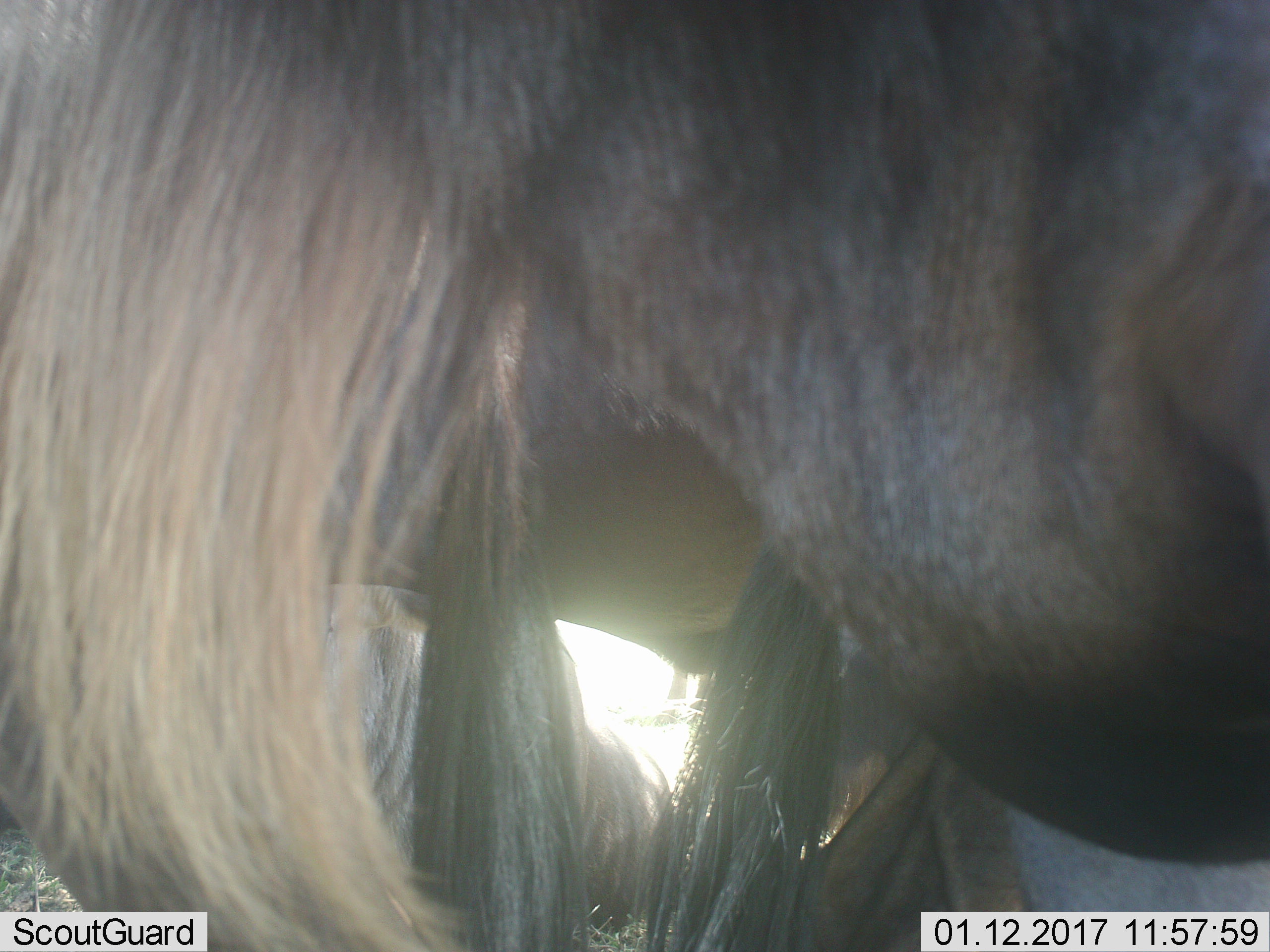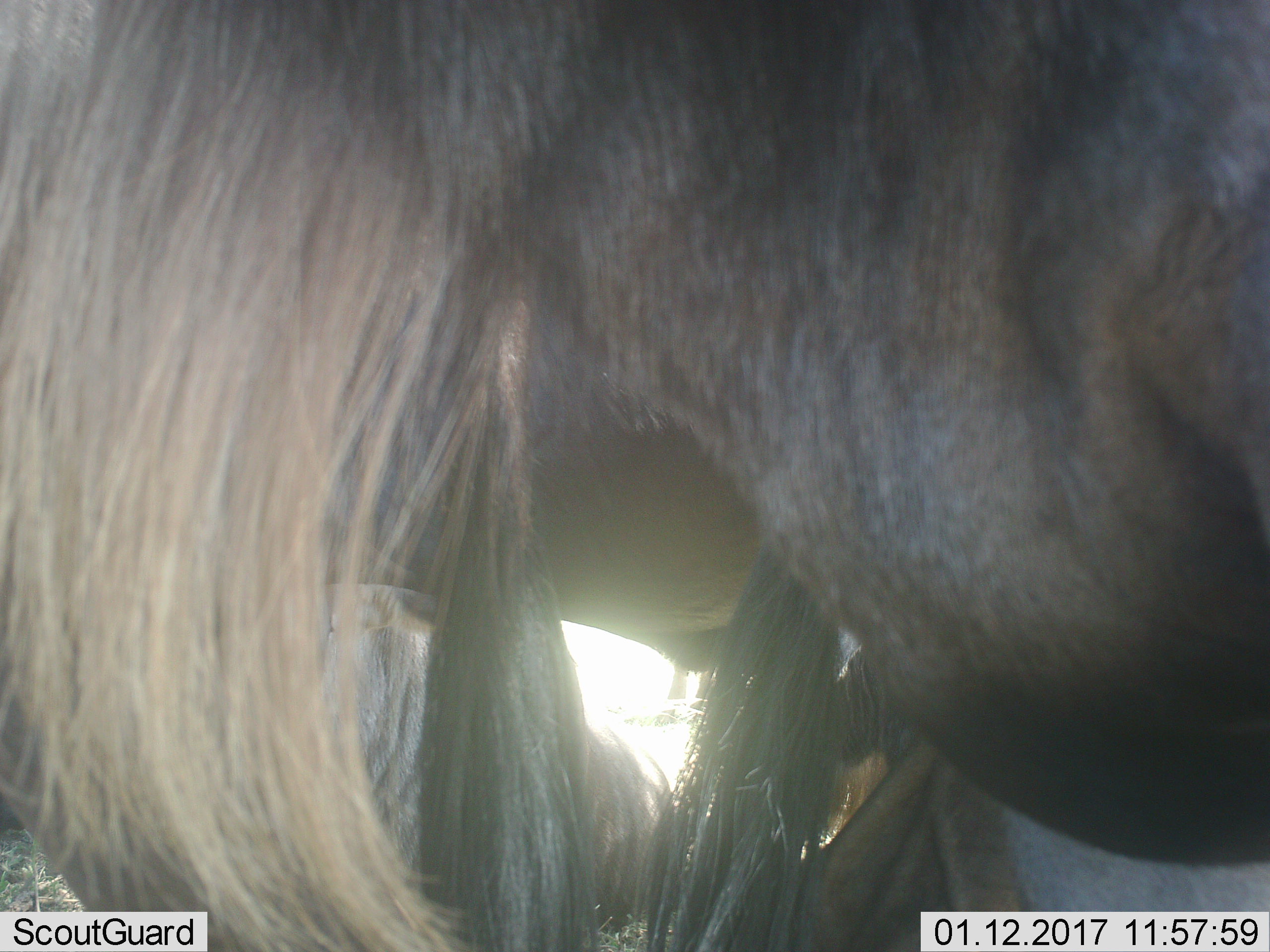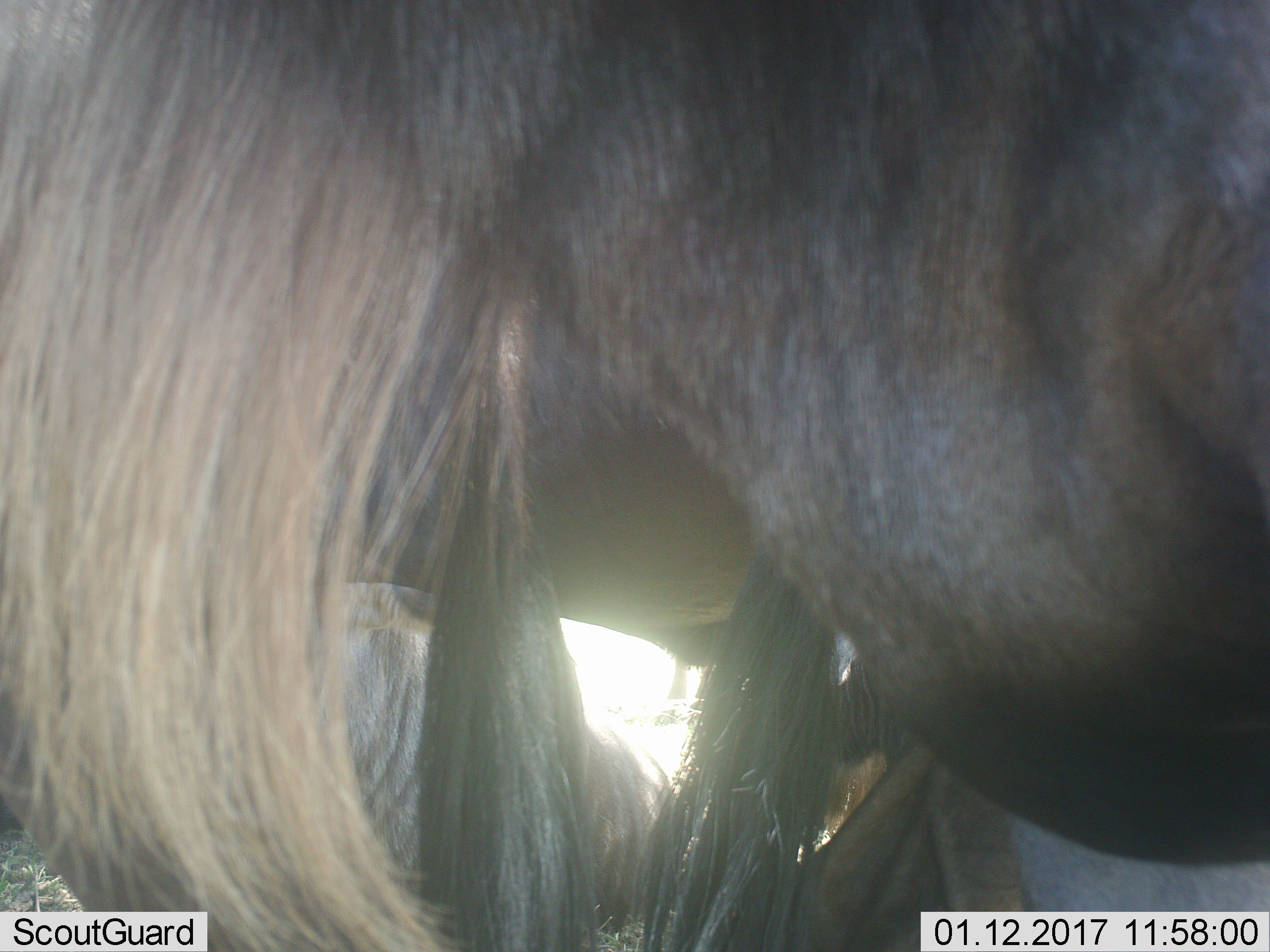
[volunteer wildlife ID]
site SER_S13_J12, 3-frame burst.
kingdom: Animalia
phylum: Chordata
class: Mammalia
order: Artiodactyla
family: Bovidae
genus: Connochaetes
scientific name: Connochaetes taurinus taurinus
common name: blue wildebeest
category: wildebeestblue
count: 2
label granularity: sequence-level